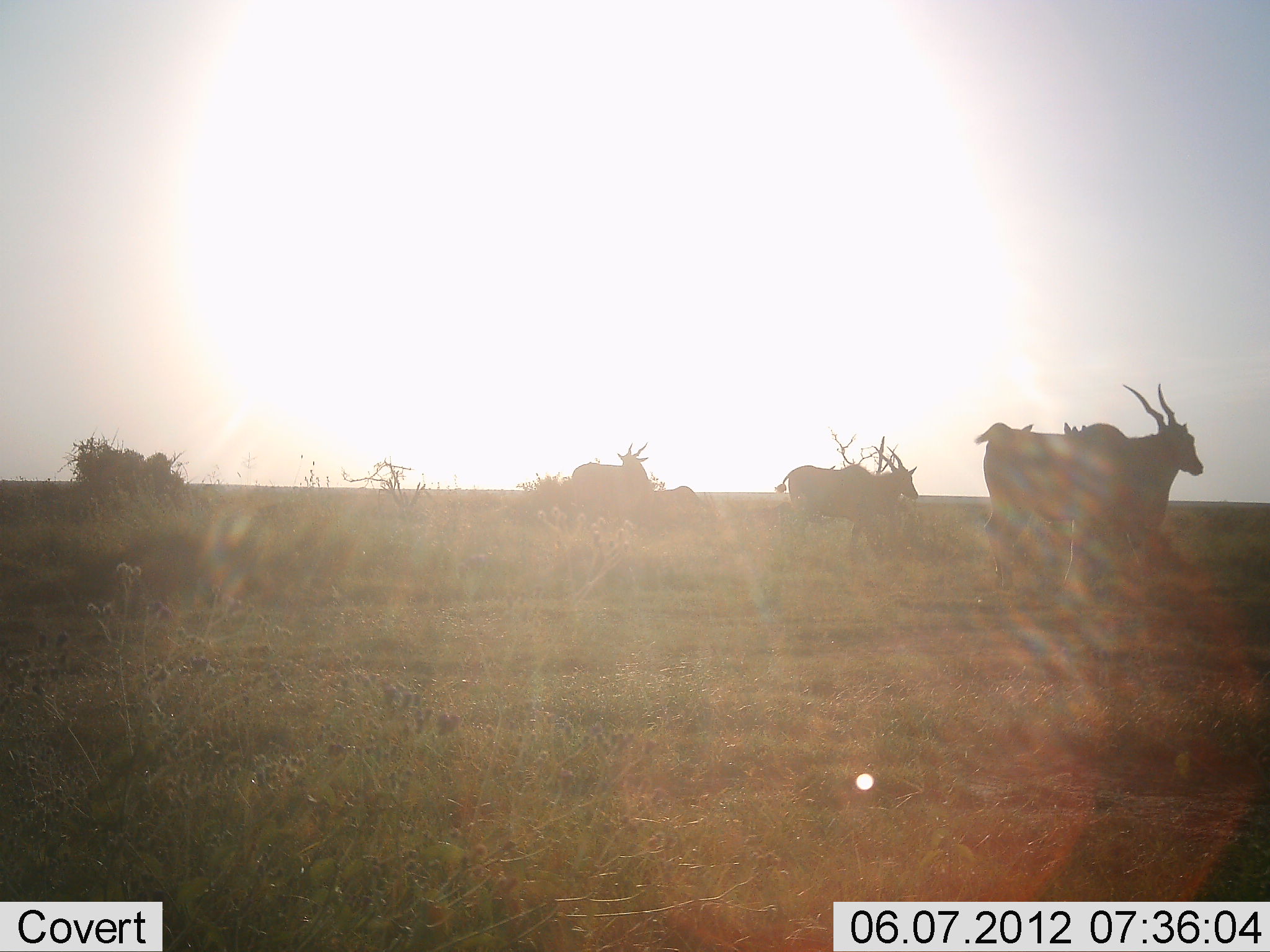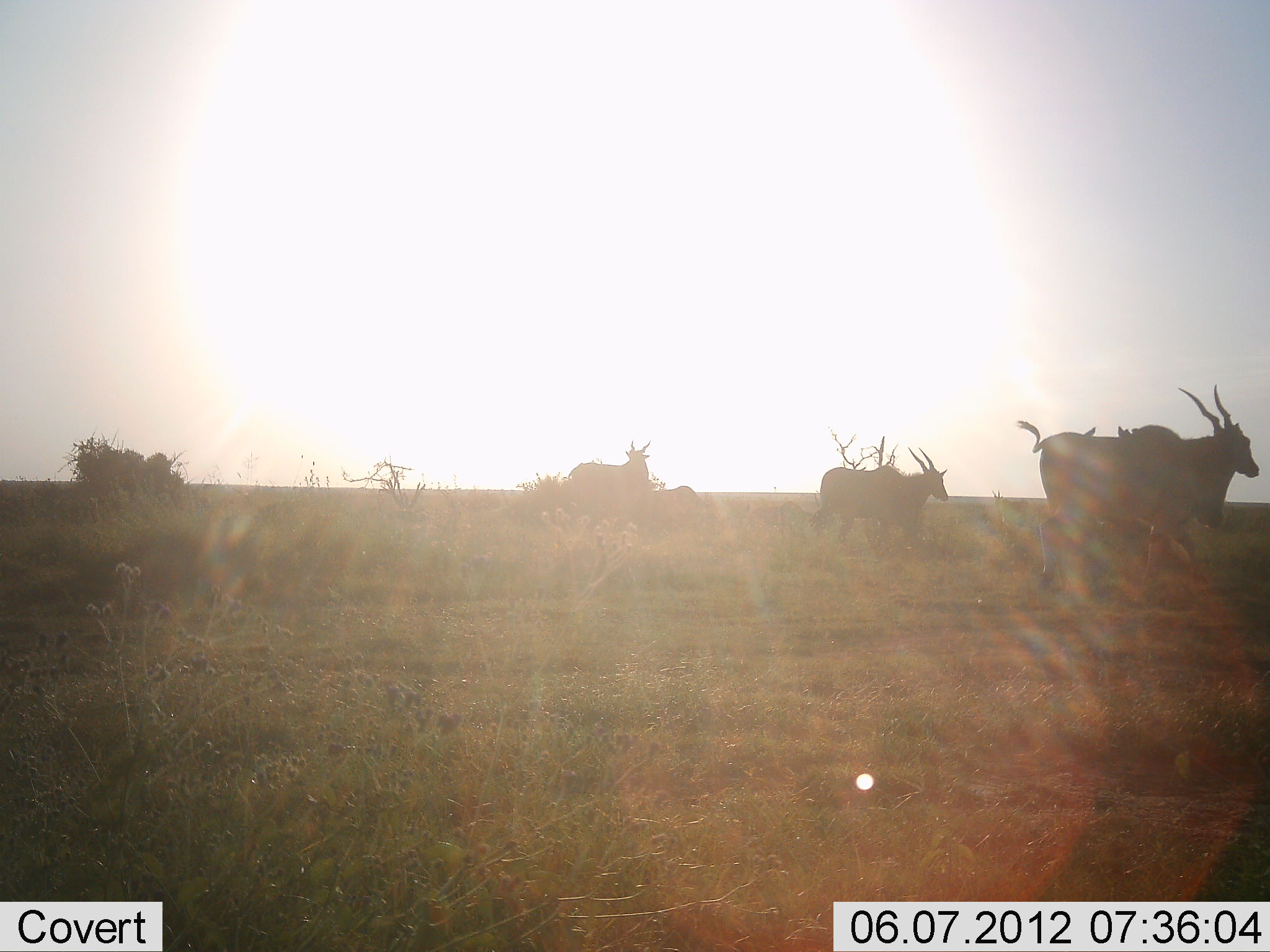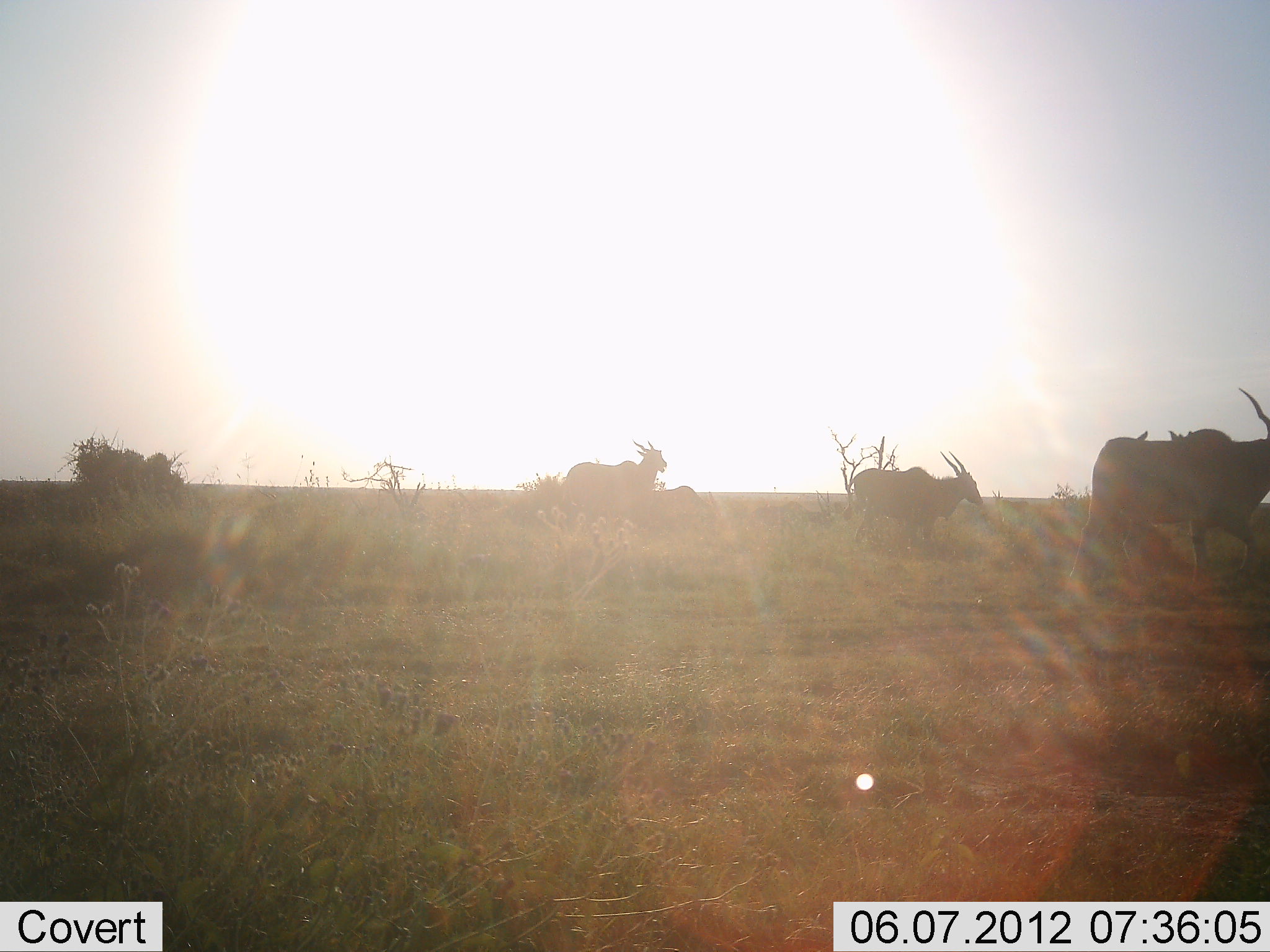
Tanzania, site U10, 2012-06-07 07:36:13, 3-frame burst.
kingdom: Animalia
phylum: Chordata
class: Mammalia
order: Artiodactyla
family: Bovidae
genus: Tragelaphus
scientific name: Tragelaphus oryx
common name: eland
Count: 3.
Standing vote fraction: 20%.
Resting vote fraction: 0%.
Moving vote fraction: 90%.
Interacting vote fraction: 0%.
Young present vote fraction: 0%.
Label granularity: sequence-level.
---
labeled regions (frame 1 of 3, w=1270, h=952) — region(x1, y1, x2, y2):
animal: region(973, 381, 1209, 602); region(774, 444, 921, 563); region(568, 443, 652, 519); region(1062, 421, 1073, 438); region(1021, 423, 1035, 436); region(1071, 426, 1079, 434); region(1081, 424, 1086, 430)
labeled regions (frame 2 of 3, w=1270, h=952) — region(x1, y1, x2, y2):
animal: region(1015, 382, 1262, 606); region(809, 446, 950, 561); region(566, 440, 654, 534); region(1083, 425, 1098, 440); region(1116, 426, 1127, 441); region(1131, 427, 1138, 435)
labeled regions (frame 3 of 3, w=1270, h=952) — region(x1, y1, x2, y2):
animal: region(1067, 389, 1270, 588); region(843, 451, 988, 554); region(562, 439, 668, 527); region(1166, 430, 1182, 444); region(1135, 429, 1149, 442)